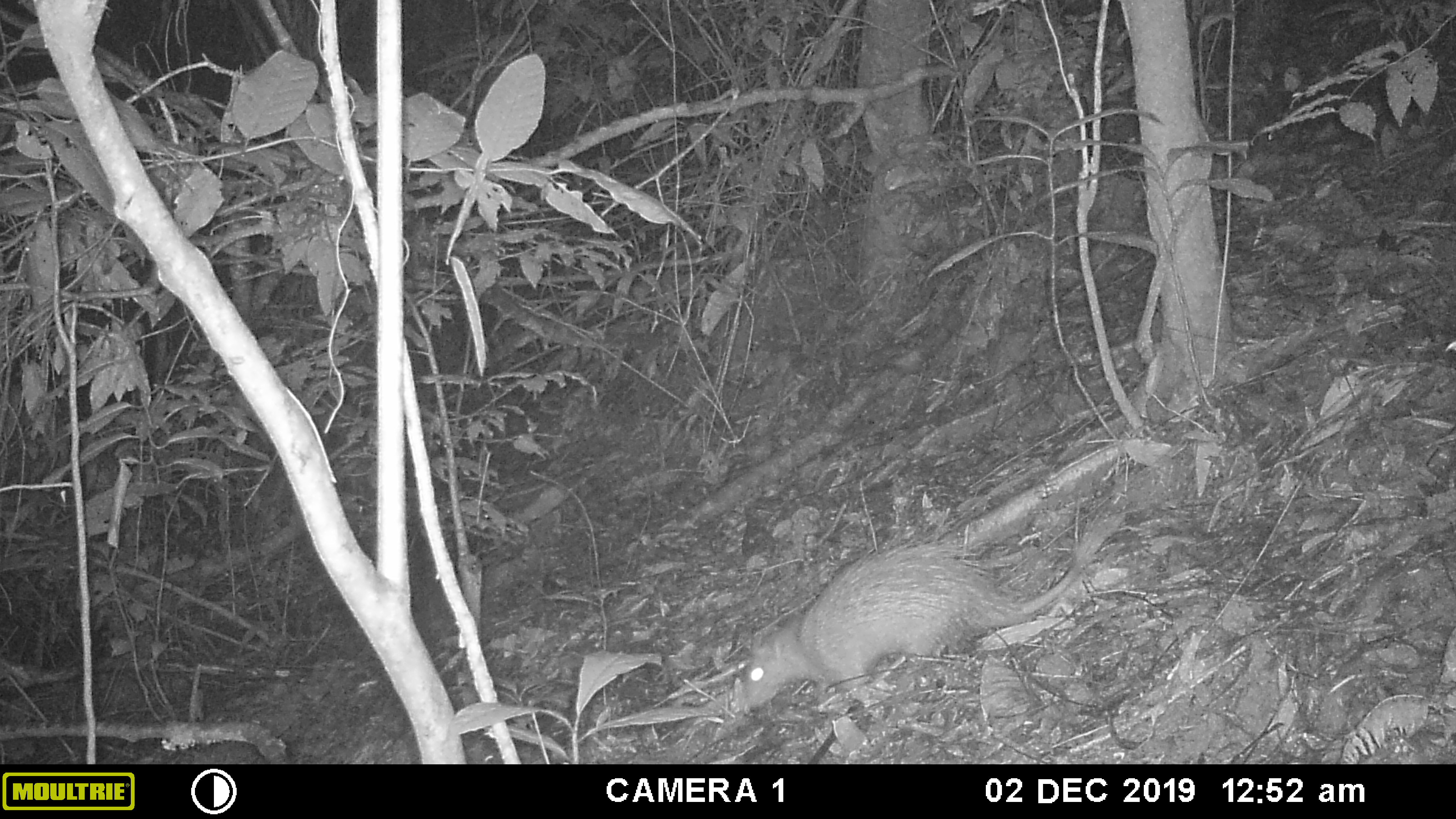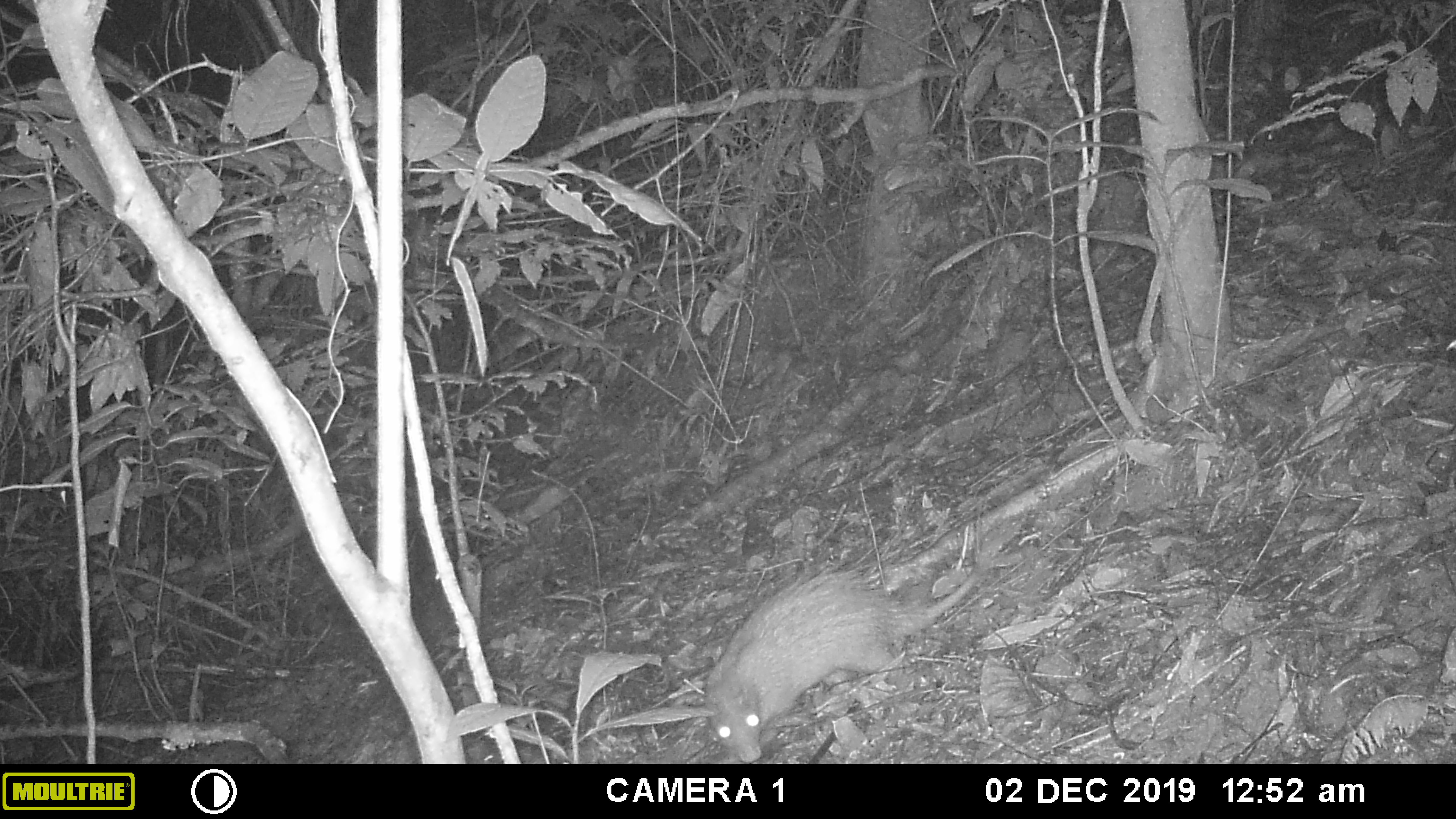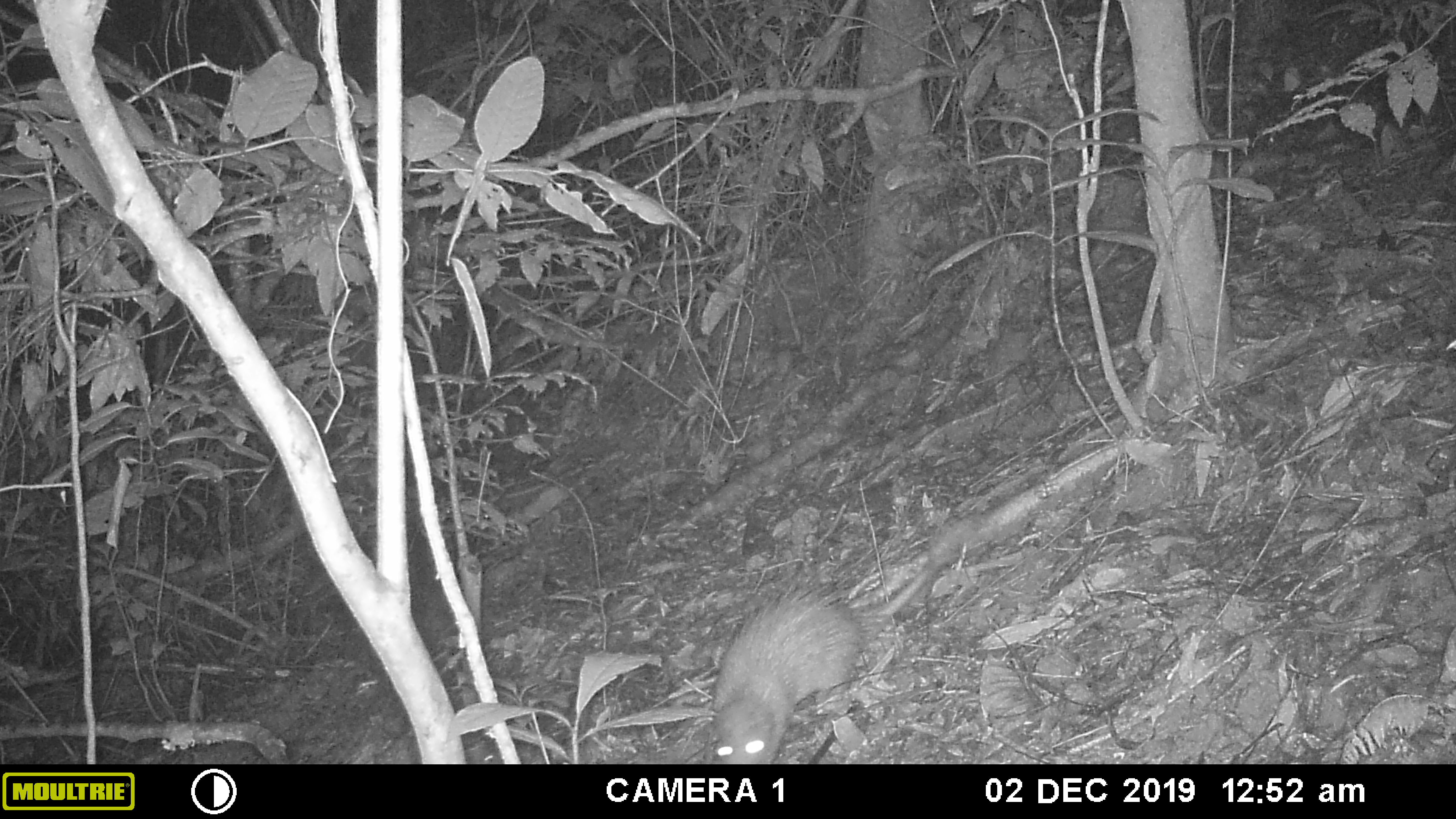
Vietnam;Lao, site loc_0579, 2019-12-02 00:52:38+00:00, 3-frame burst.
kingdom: Animalia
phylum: Chordata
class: Mammalia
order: Rodentia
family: Hystricidae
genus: Atherurus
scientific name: Atherurus macrourus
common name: asiatic brush-tailed porcupine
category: asiatic brush tailed porcupine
Asiatic brush tailed porcupine (asiatic brush-tailed porcupine) (Atherurus macrourus). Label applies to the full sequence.